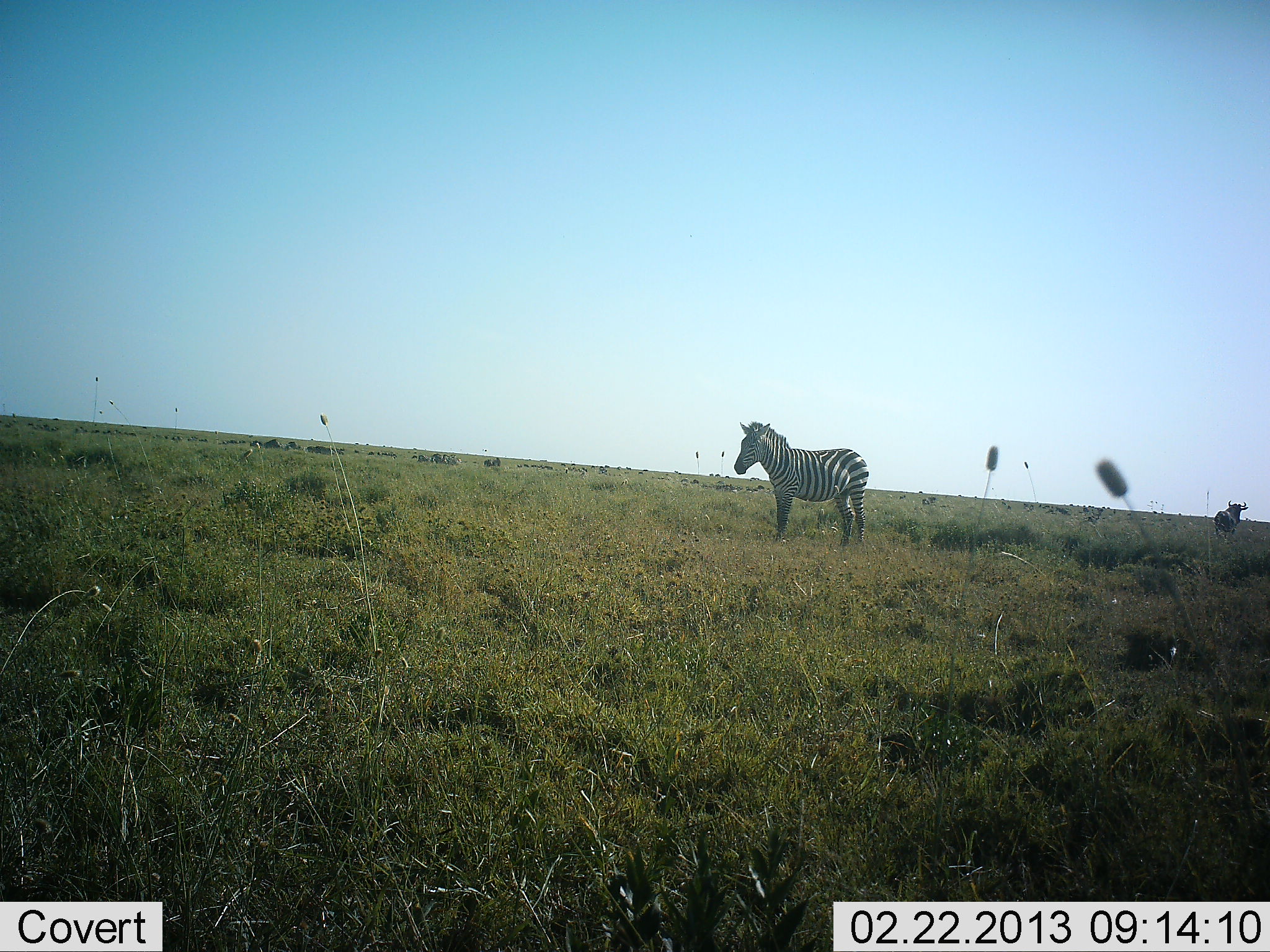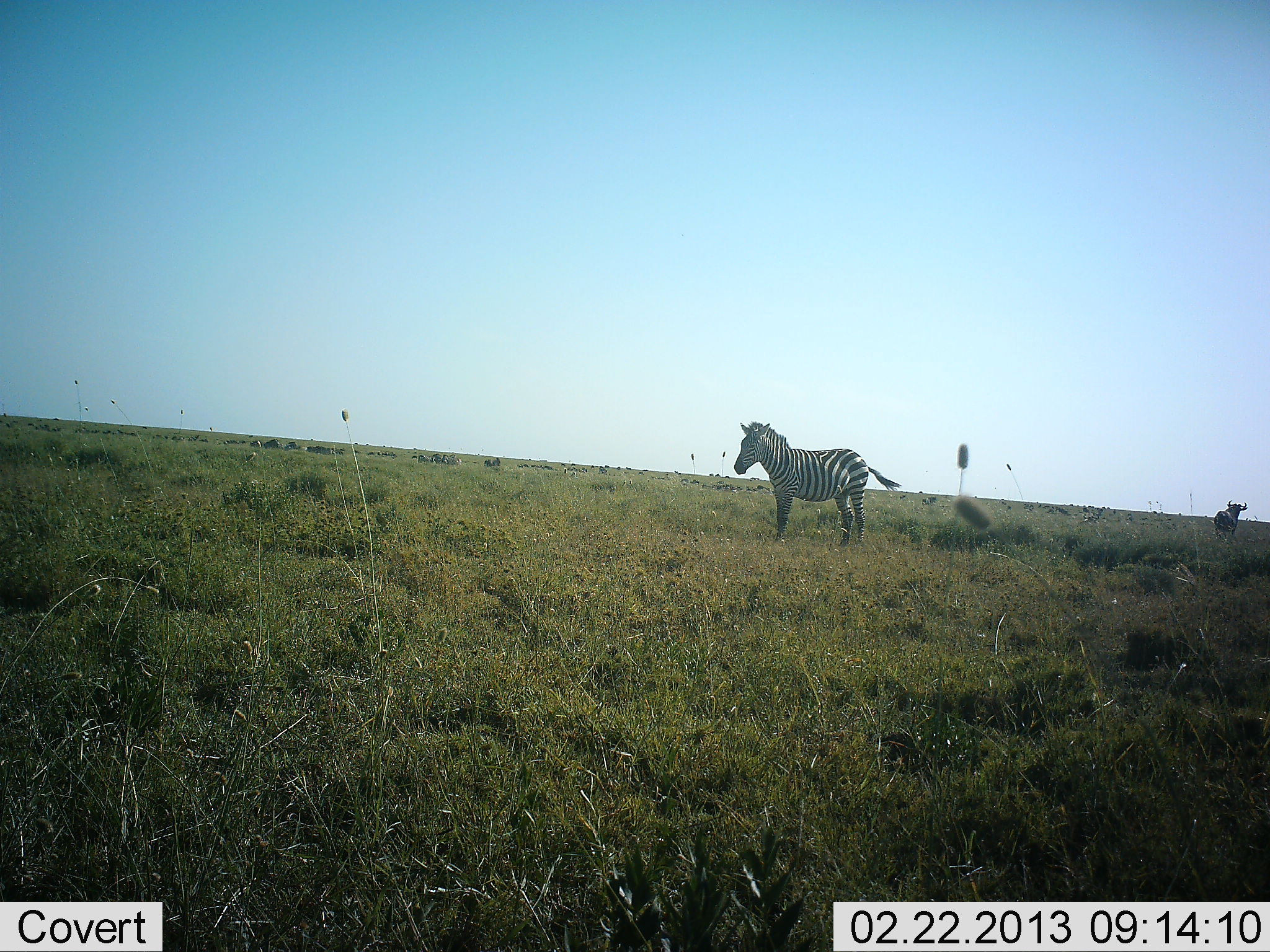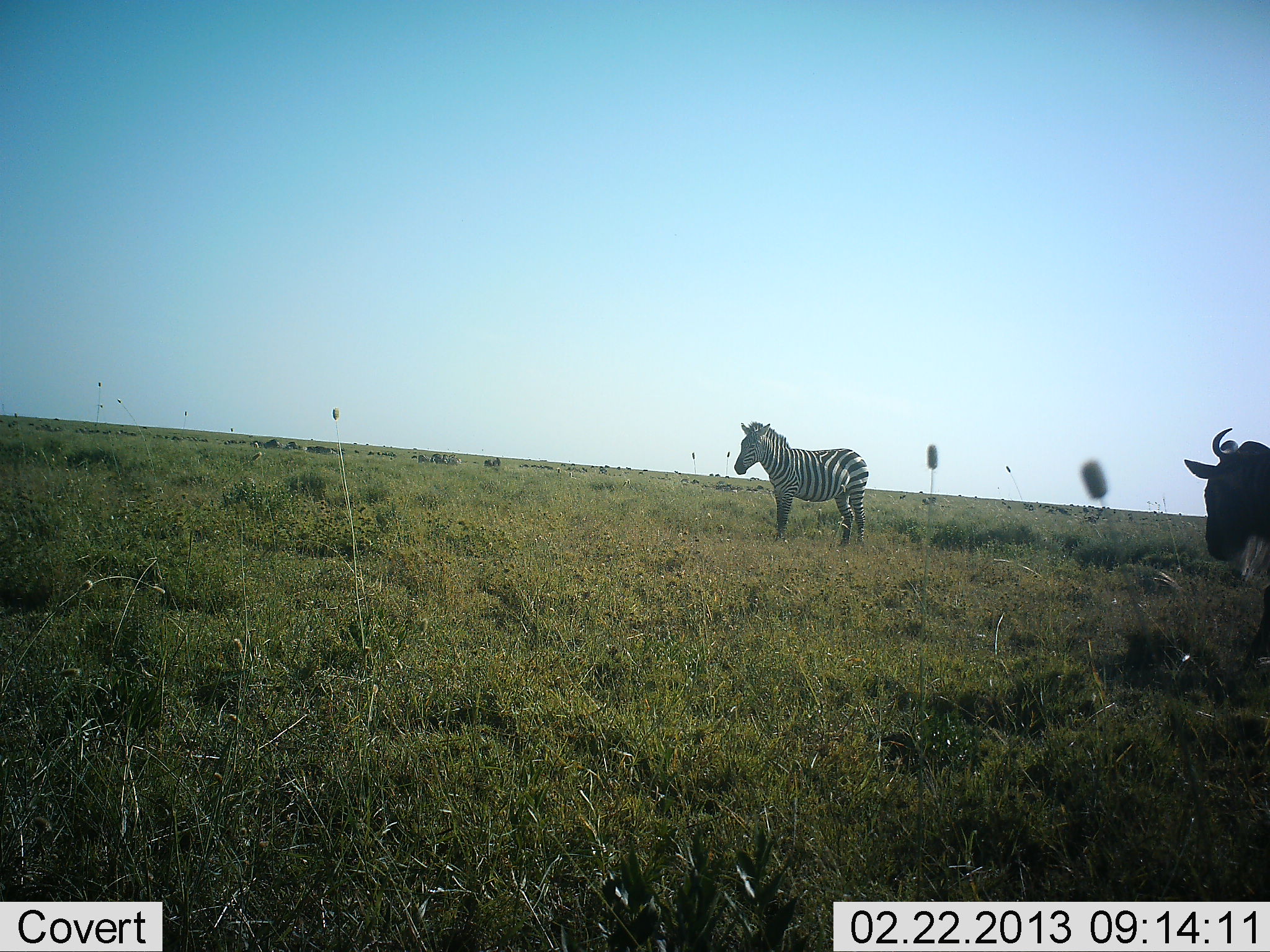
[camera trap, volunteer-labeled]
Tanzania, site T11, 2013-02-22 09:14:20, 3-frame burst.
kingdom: Animalia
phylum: Chordata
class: Mammalia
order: Artiodactyla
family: Bovidae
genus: Connochaetes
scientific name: Connochaetes taurinus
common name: blue wildebeest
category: wildebeest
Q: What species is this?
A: Wildebeest (blue wildebeest) (Connochaetes taurinus).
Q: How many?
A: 2.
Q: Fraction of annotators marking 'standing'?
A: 79%.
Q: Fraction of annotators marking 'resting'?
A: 0%.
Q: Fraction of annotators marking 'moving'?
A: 79%.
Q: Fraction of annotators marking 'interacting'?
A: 0%.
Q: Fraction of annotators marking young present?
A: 0%.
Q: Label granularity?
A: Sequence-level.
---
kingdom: Animalia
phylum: Chordata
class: Mammalia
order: Perissodactyla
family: Equidae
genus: Equus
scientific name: Equus quagga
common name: plains zebra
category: zebra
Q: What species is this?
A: Zebra (plains zebra) (Equus quagga).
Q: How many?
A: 1.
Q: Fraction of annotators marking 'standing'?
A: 100%.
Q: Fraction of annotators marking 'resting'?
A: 0%.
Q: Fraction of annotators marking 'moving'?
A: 0%.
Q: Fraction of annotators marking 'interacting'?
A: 0%.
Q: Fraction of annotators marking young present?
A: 0%.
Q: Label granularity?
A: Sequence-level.